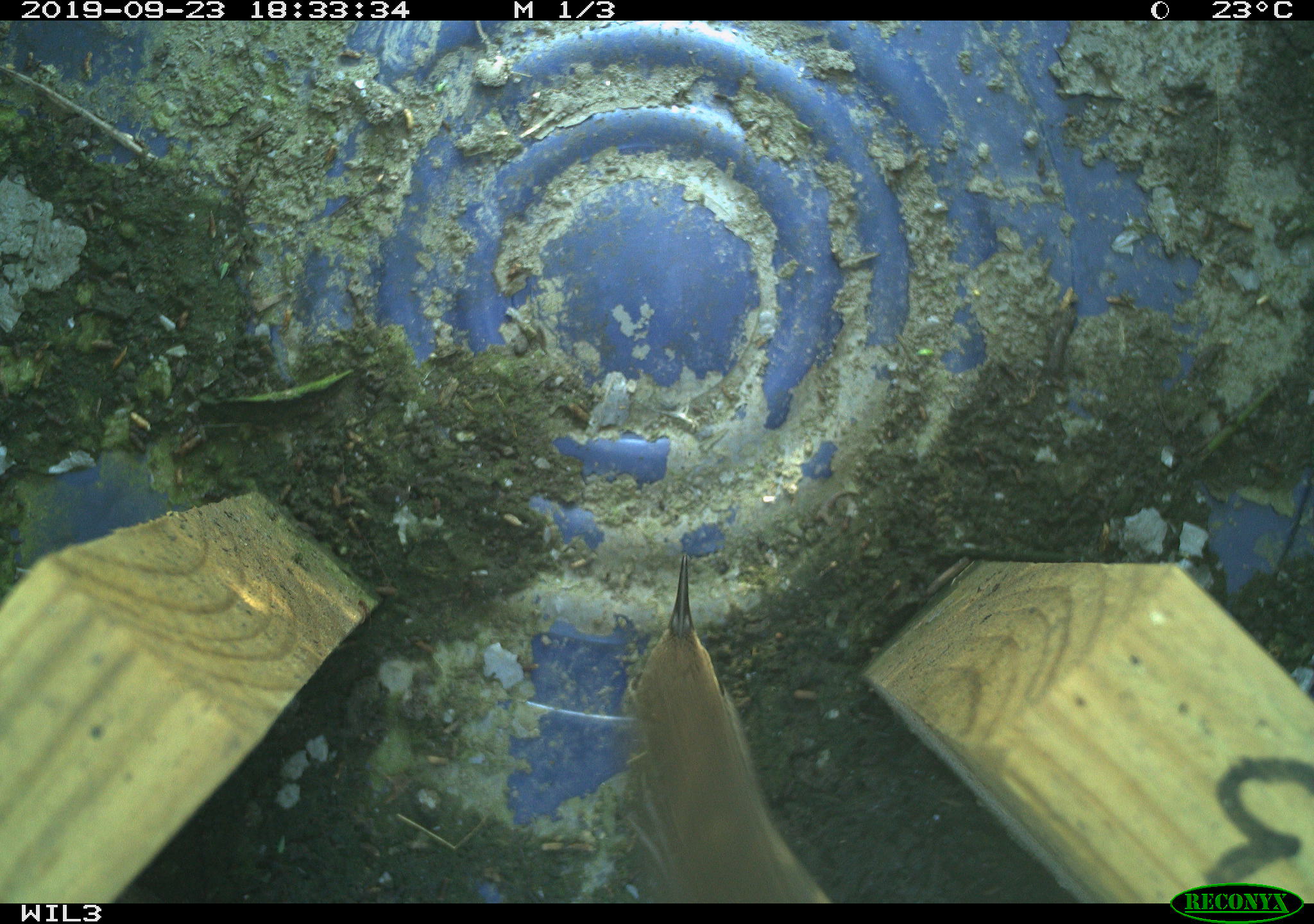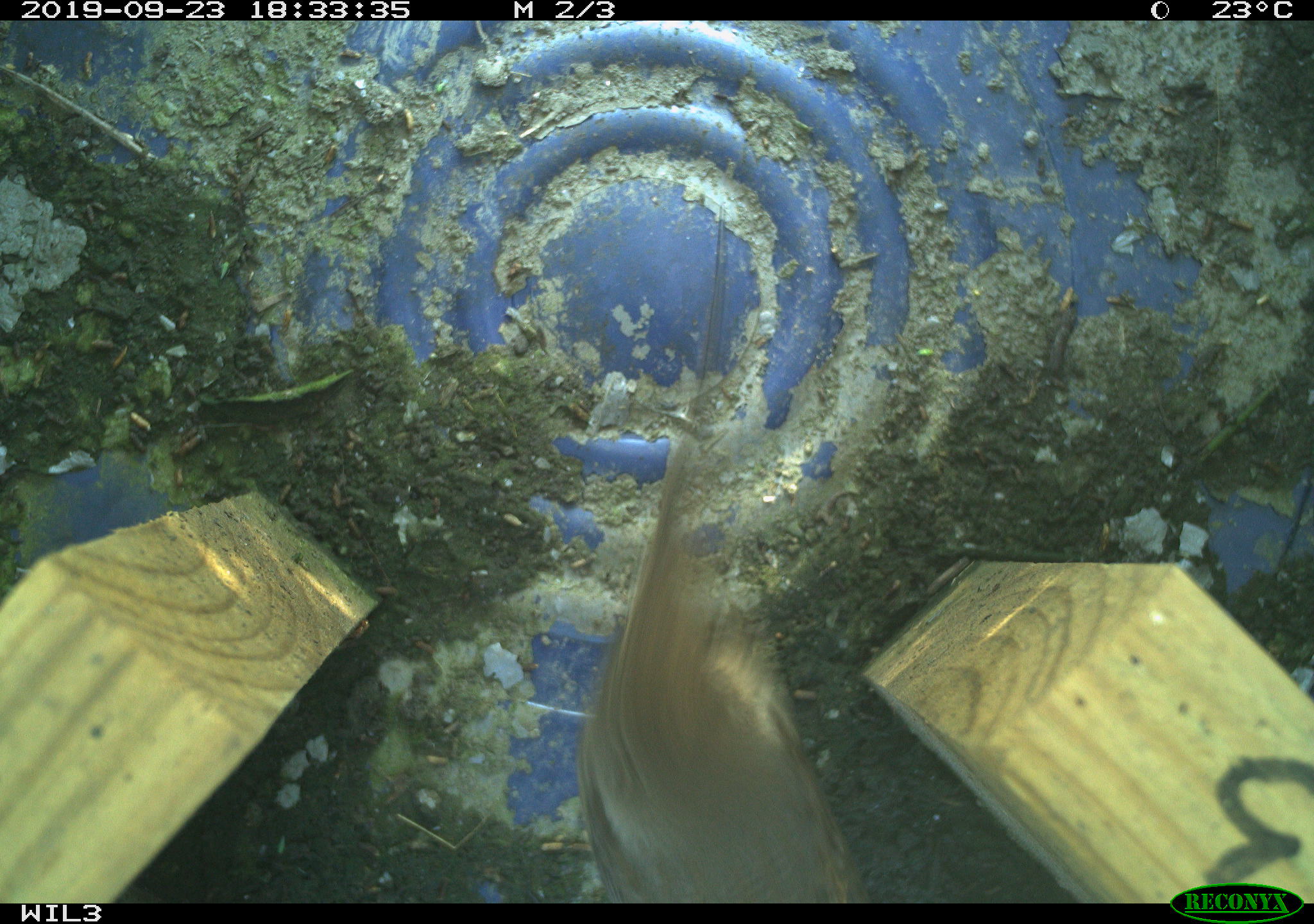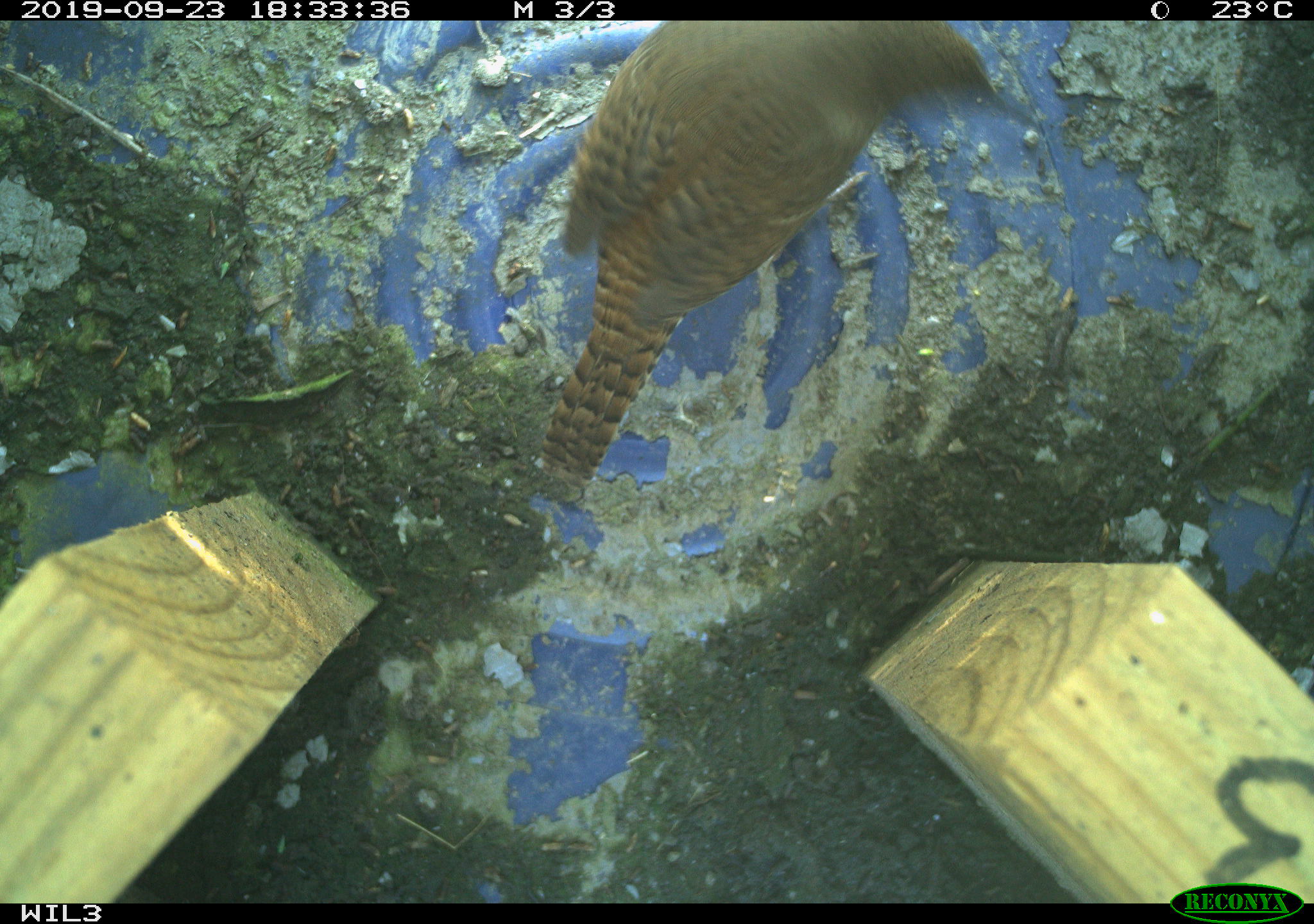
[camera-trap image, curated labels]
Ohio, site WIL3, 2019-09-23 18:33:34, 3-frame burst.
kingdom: Animalia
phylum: Chordata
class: Aves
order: Passeriformes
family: Troglodytidae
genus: Troglodytes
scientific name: Troglodytes aedon aedon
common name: northern house wren